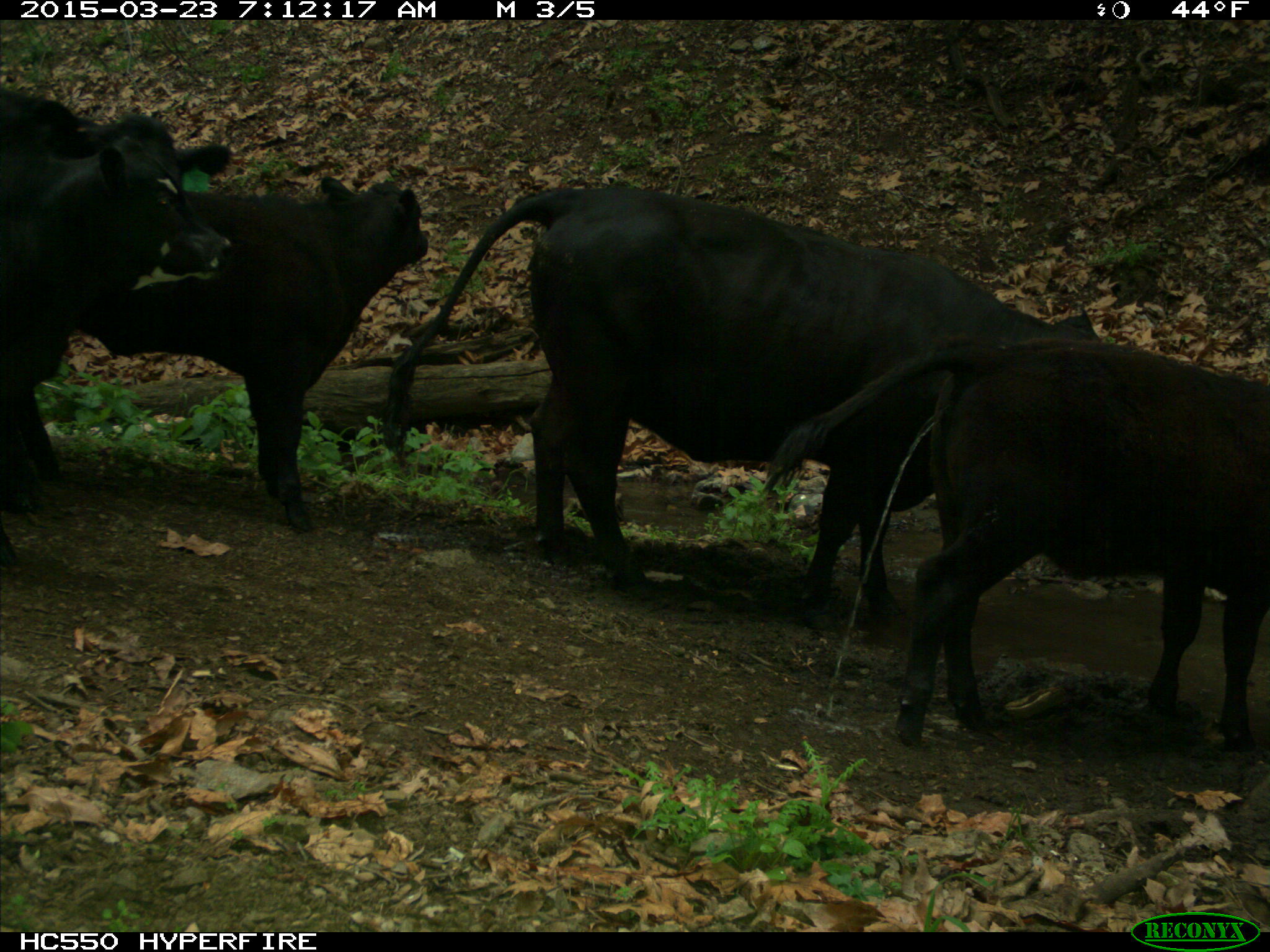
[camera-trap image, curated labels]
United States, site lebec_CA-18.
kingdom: Animalia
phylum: Chordata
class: Mammalia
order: Artiodactyla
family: Bovidae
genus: Bos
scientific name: Bos taurus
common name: domestic cow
Bos taurus (domestic cow).